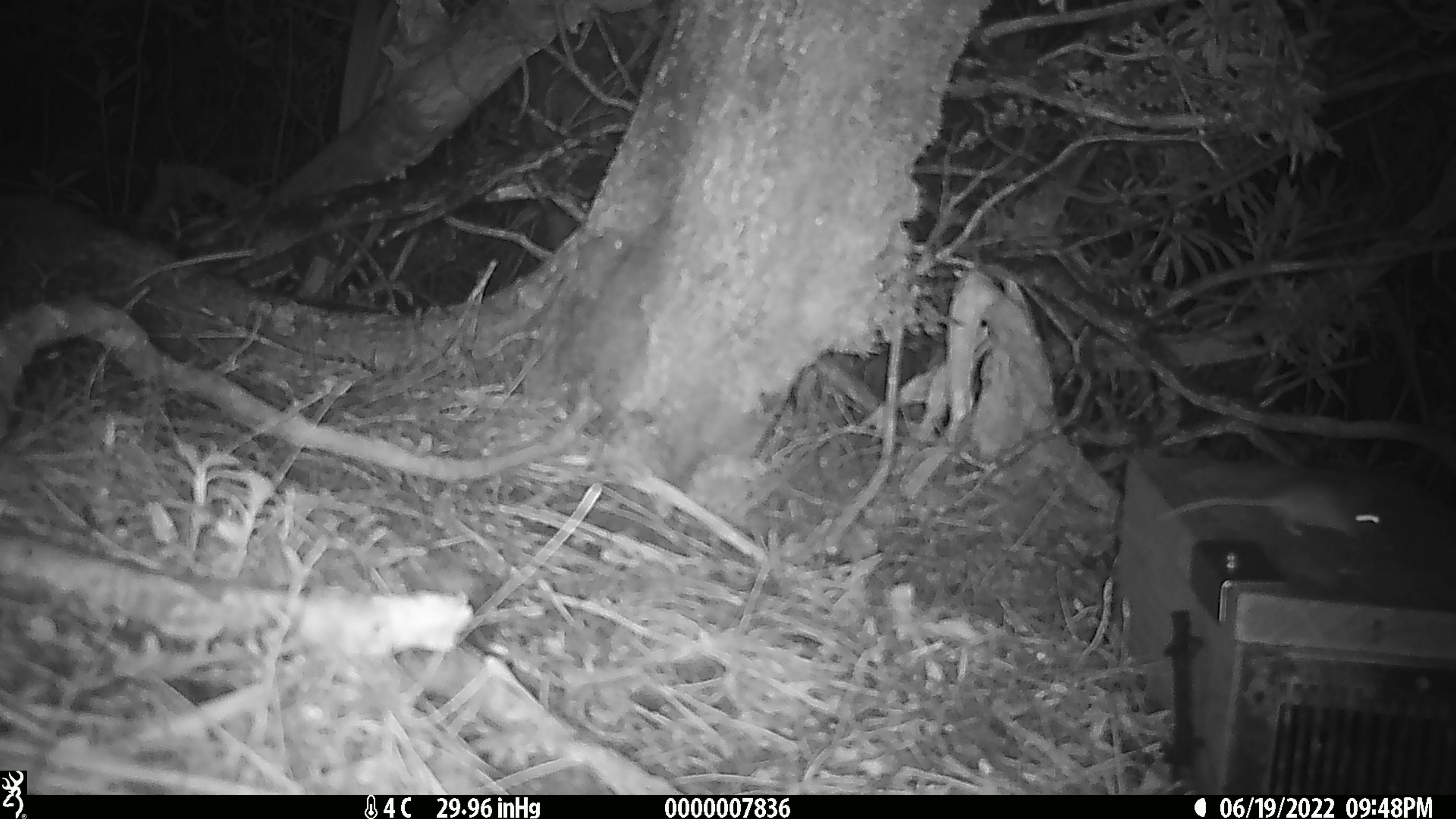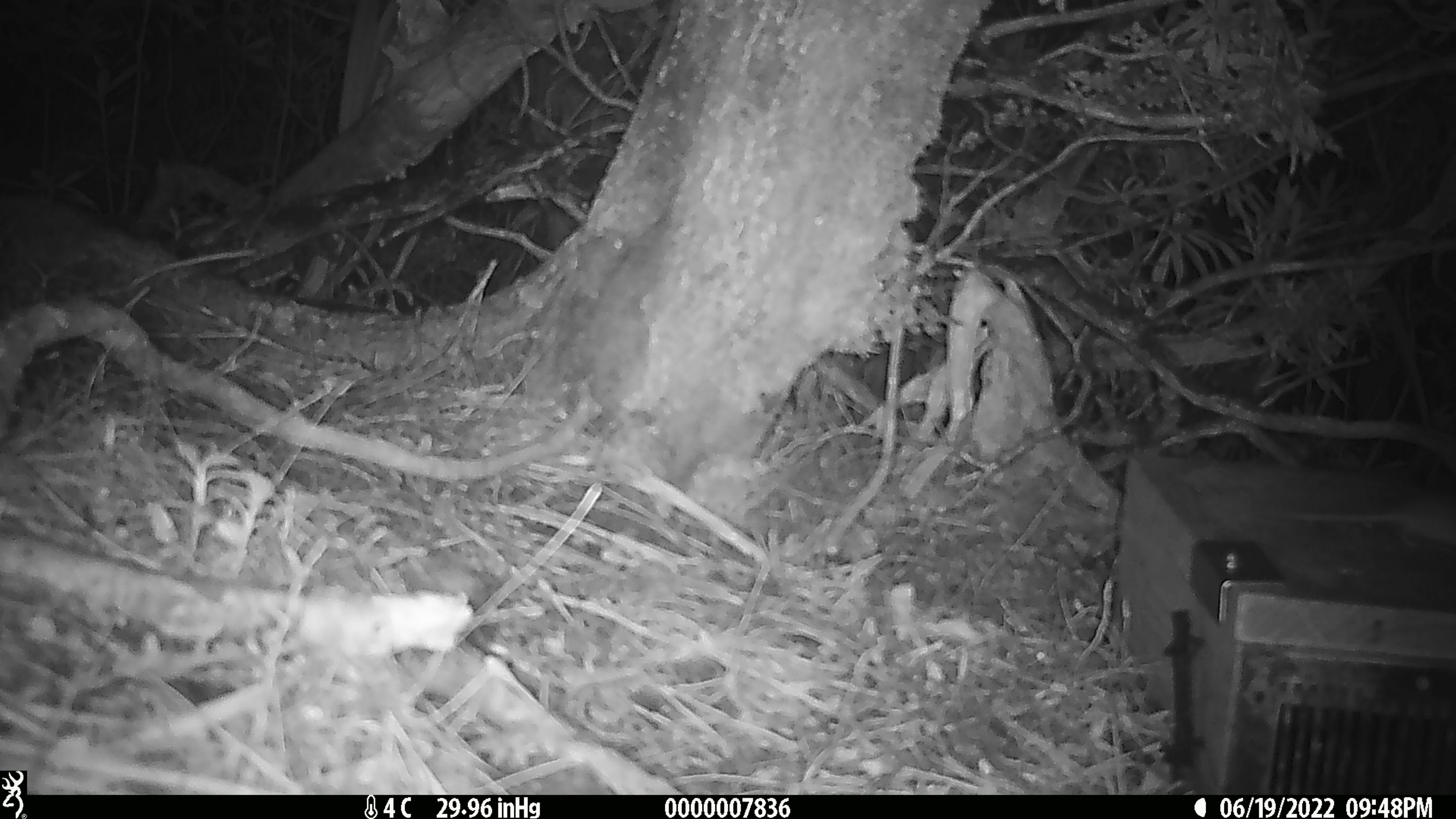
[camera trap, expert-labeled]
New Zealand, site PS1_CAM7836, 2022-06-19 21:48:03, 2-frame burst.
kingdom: Animalia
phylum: Chordata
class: Mammalia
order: Rodentia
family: Muridae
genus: Mus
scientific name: Mus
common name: mouse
Mouse (Mus).